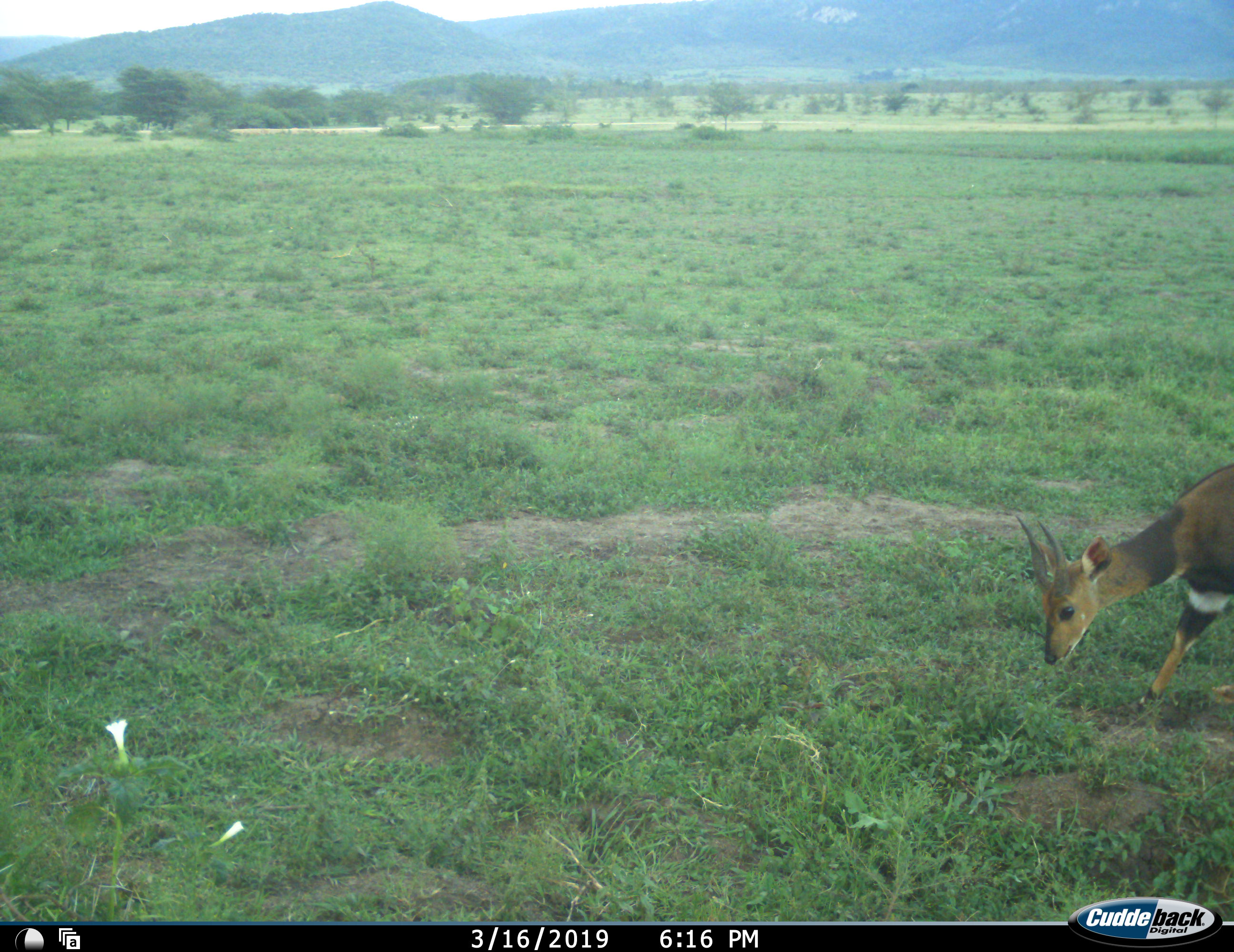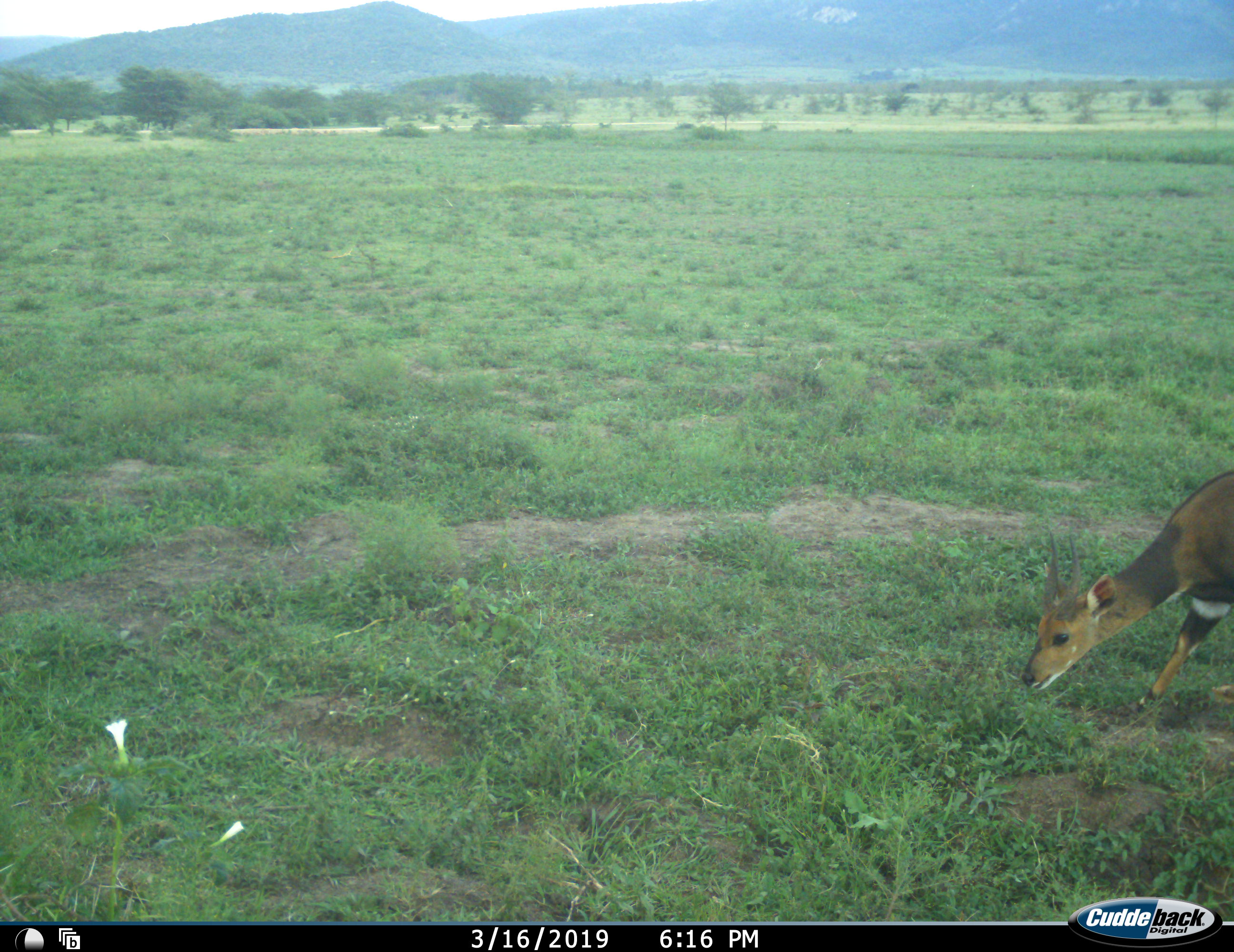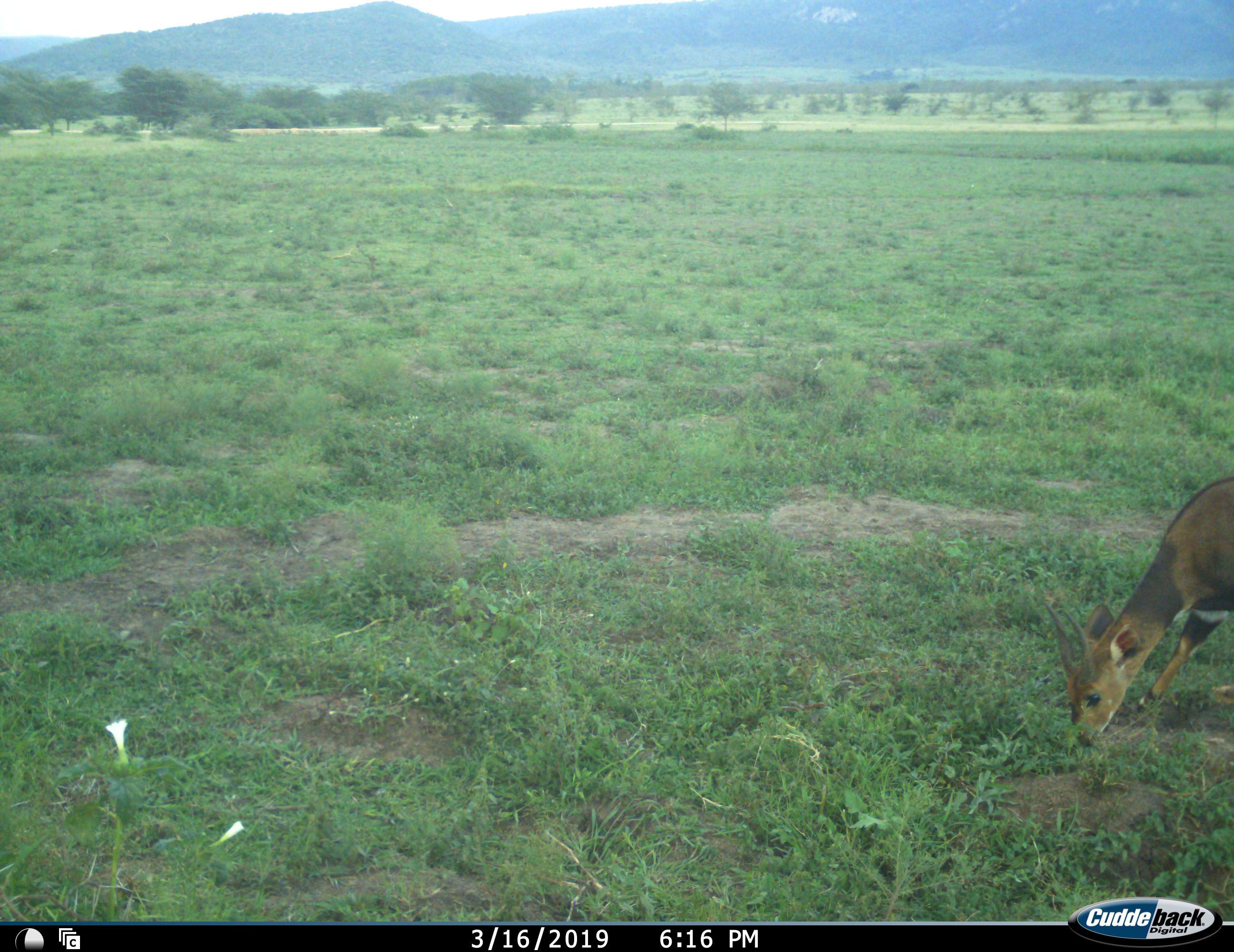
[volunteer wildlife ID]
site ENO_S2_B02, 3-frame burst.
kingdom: Animalia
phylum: Chordata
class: Mammalia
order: Artiodactyla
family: Bovidae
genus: Tragelaphus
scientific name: Tragelaphus scriptus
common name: bushbuck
Bushbuck (Tragelaphus scriptus), count 1. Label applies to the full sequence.